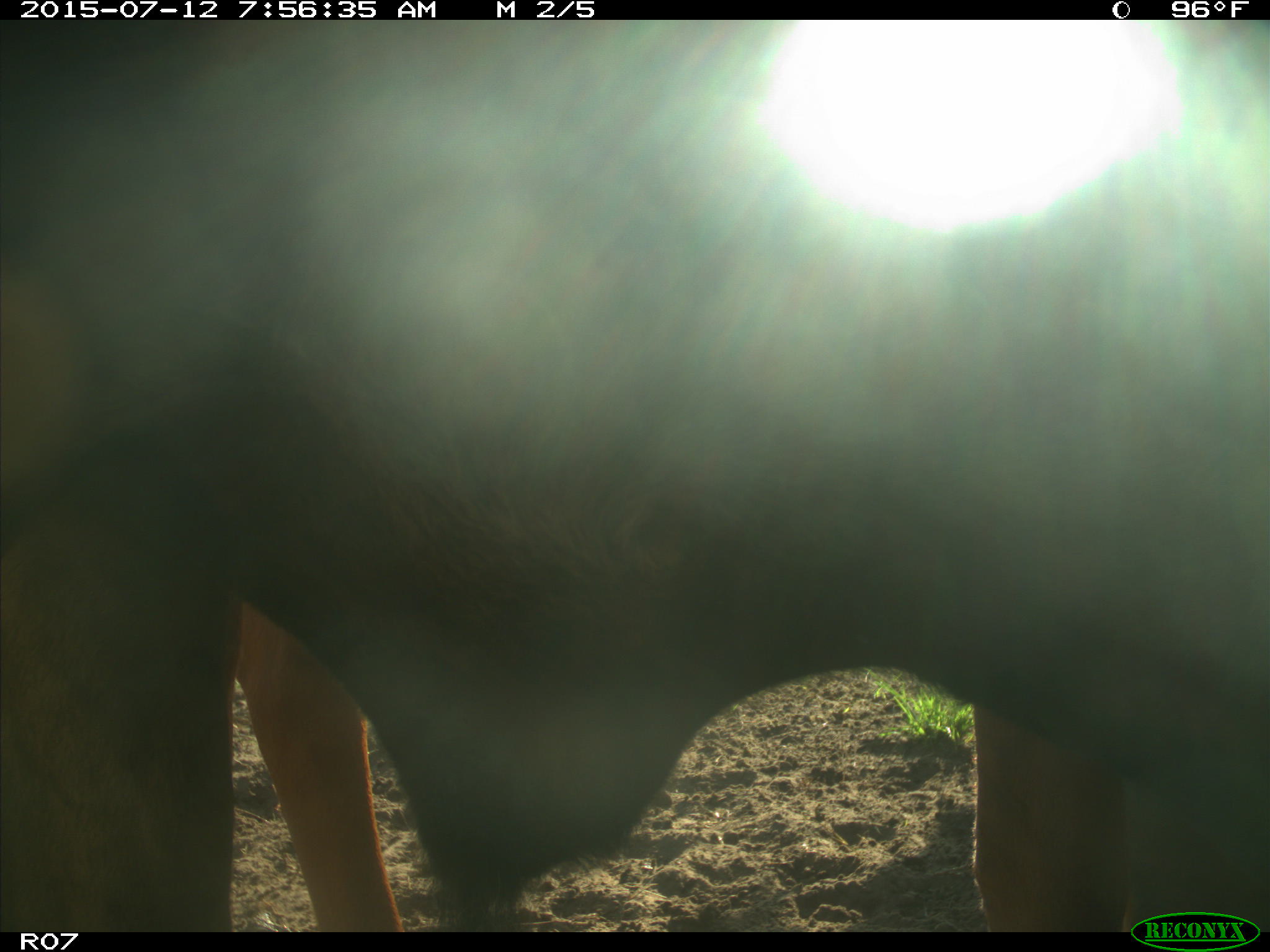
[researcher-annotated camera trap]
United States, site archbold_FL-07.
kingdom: Animalia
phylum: Chordata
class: Mammalia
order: Artiodactyla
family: Bovidae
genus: Bos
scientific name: Bos taurus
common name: domestic cow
Bos taurus (domestic cow).